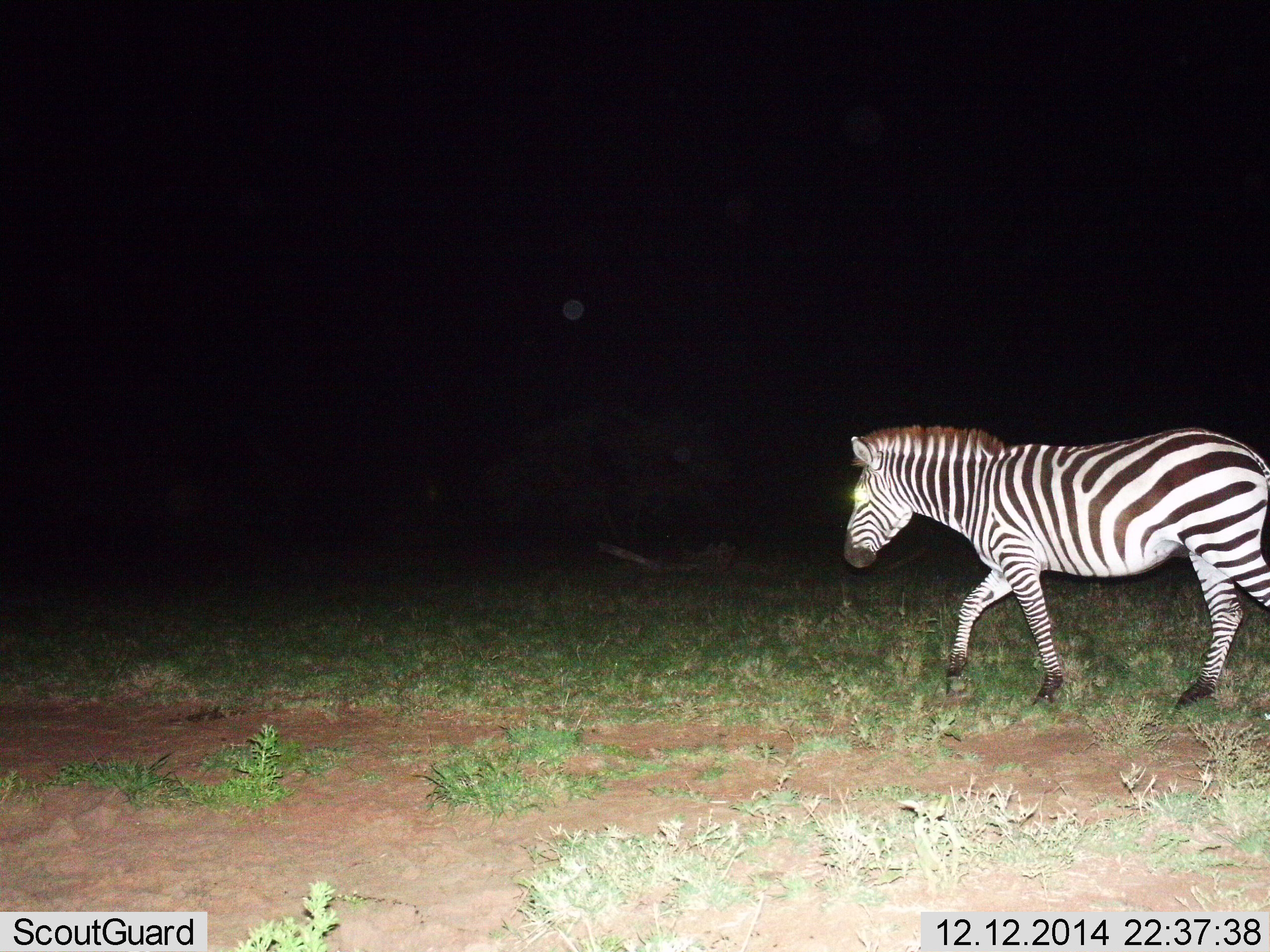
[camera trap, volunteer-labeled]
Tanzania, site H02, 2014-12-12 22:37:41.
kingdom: Animalia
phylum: Chordata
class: Mammalia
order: Perissodactyla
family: Equidae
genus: Equus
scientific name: Equus quagga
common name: plains zebra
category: zebra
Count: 1.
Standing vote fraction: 10%.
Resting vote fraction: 0%.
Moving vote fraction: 90%.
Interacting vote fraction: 0%.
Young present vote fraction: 0%.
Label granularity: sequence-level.